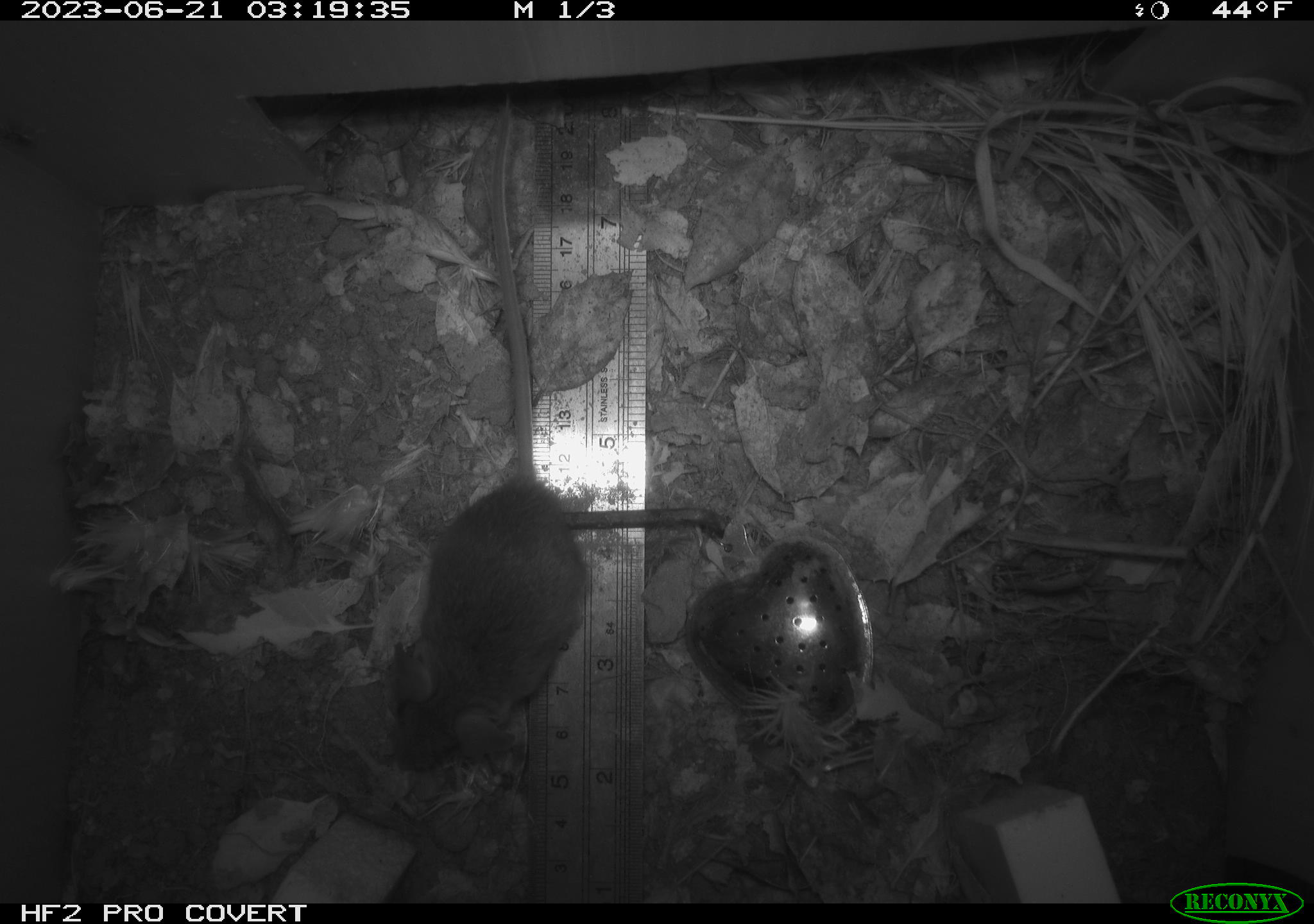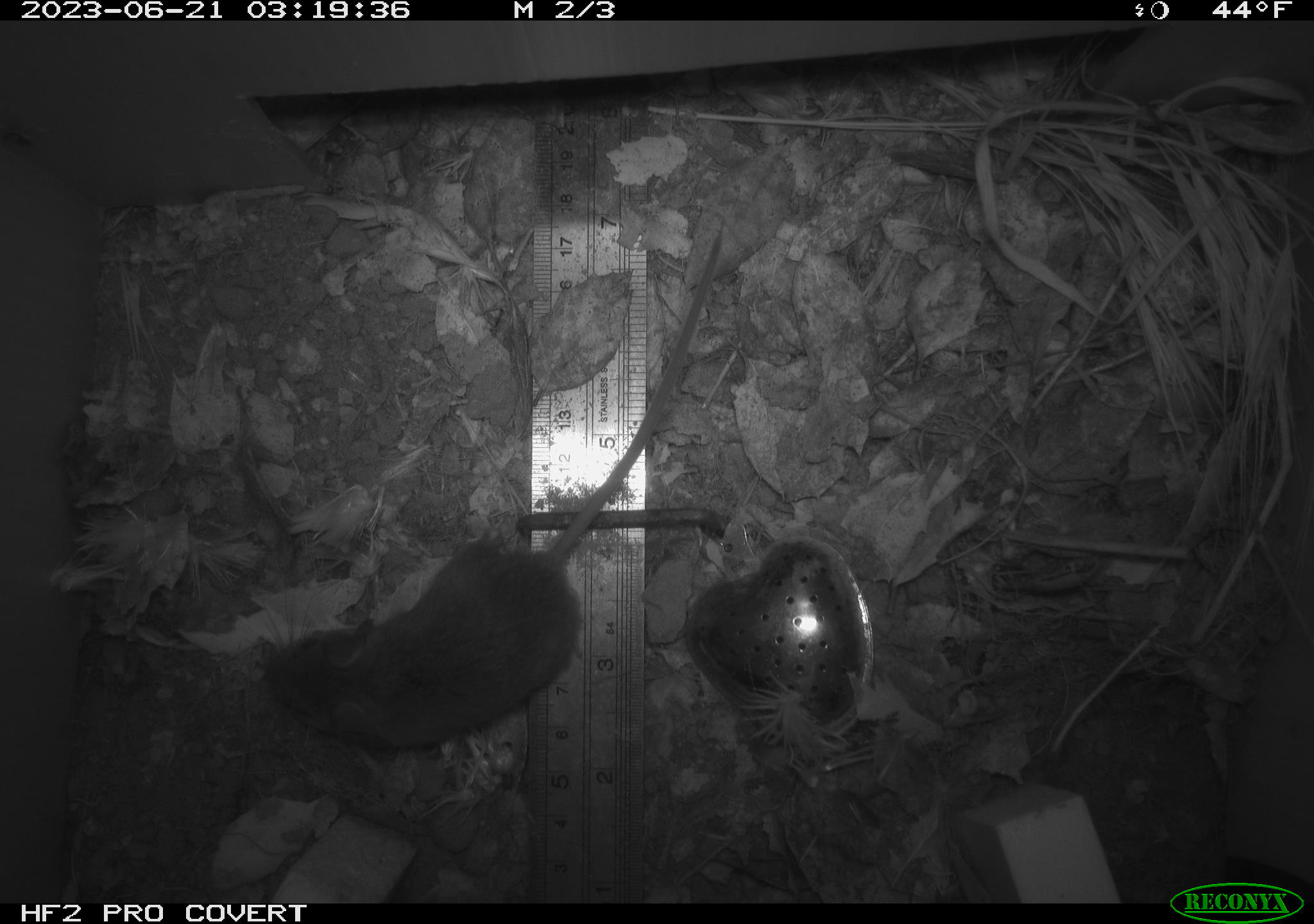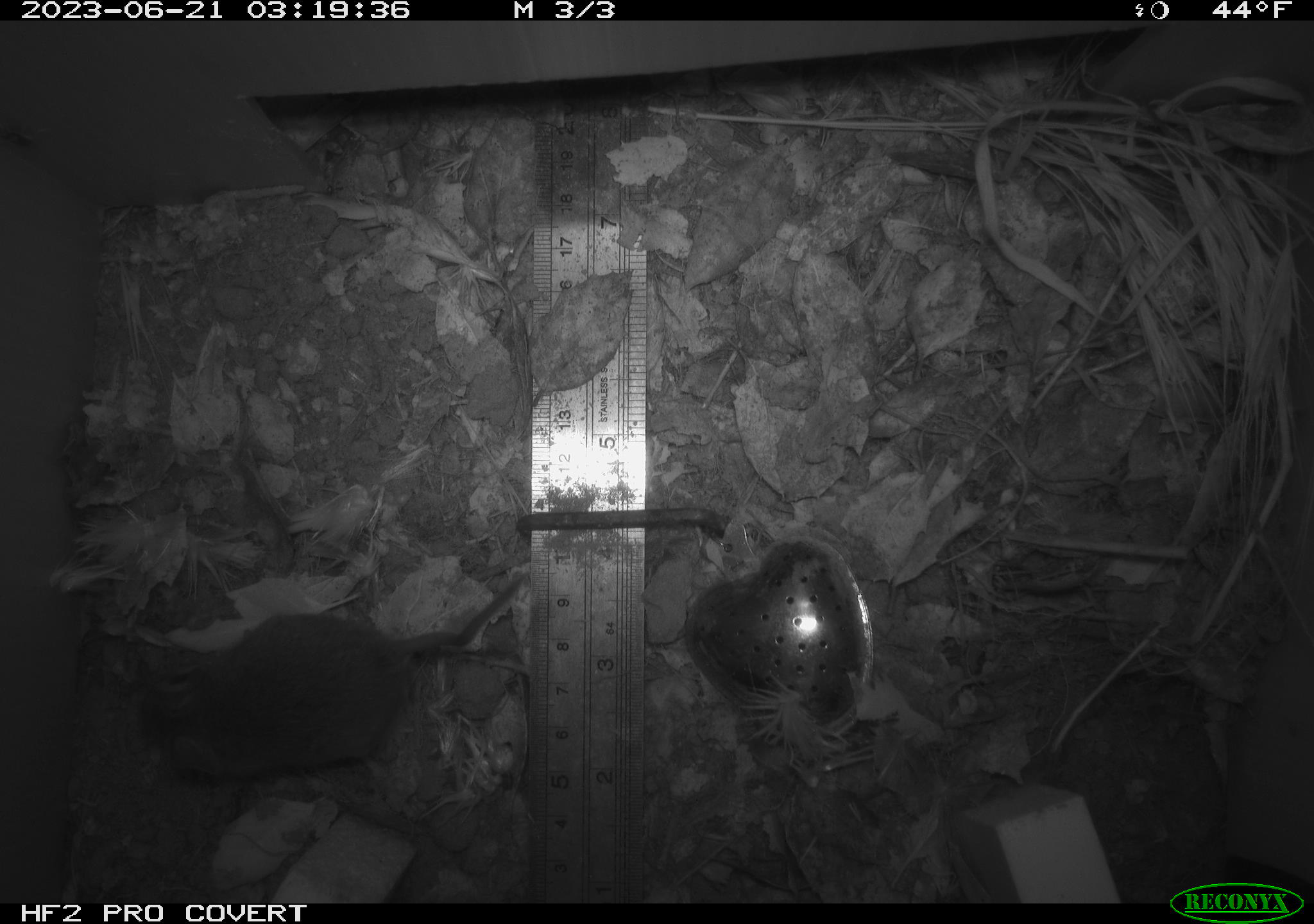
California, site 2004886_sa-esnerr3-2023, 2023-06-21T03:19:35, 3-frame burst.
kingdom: Animalia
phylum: Chordata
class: Mammalia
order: Rodentia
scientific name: Rodentia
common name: mouse species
Mouse species (Rodentia).